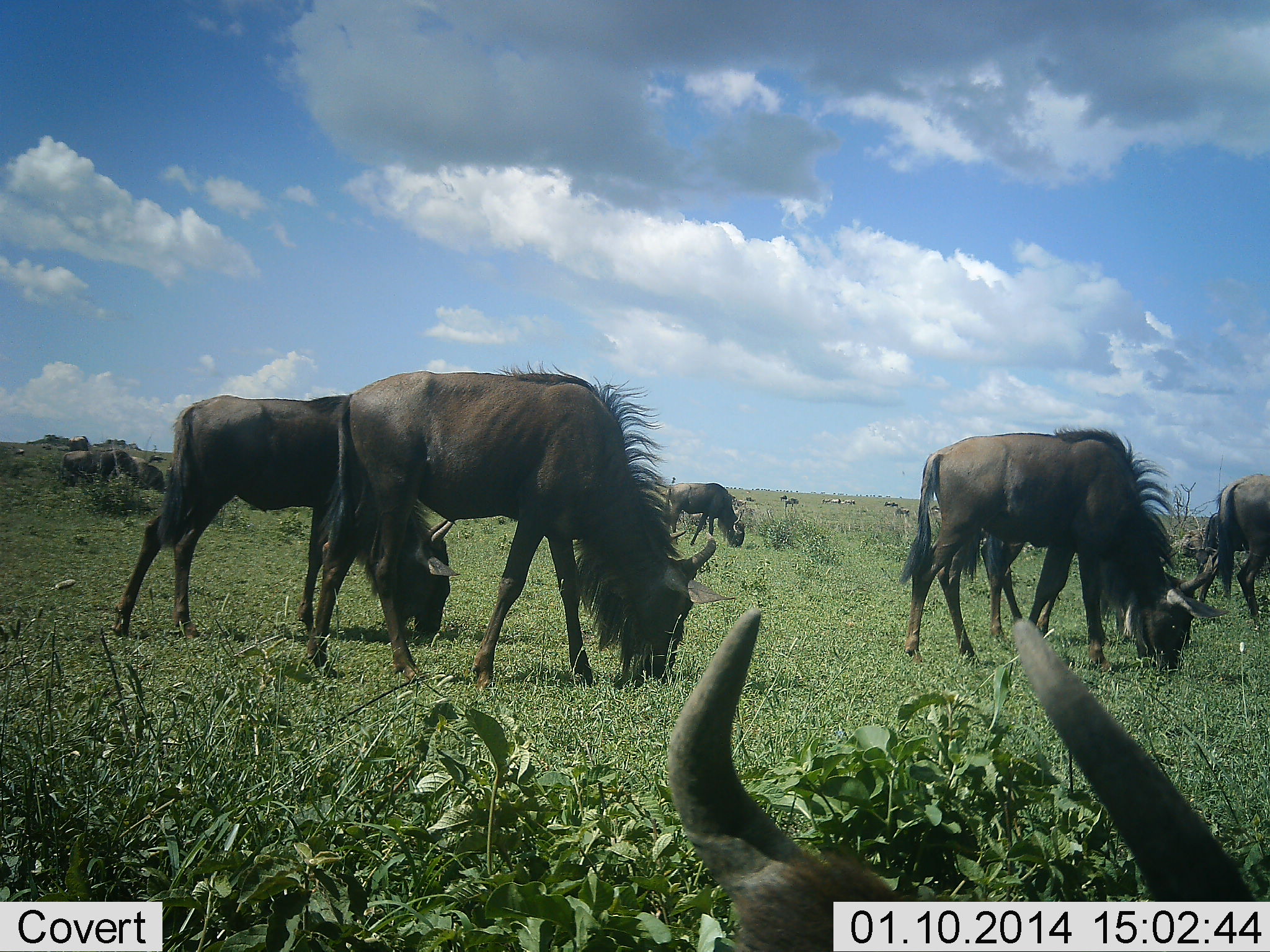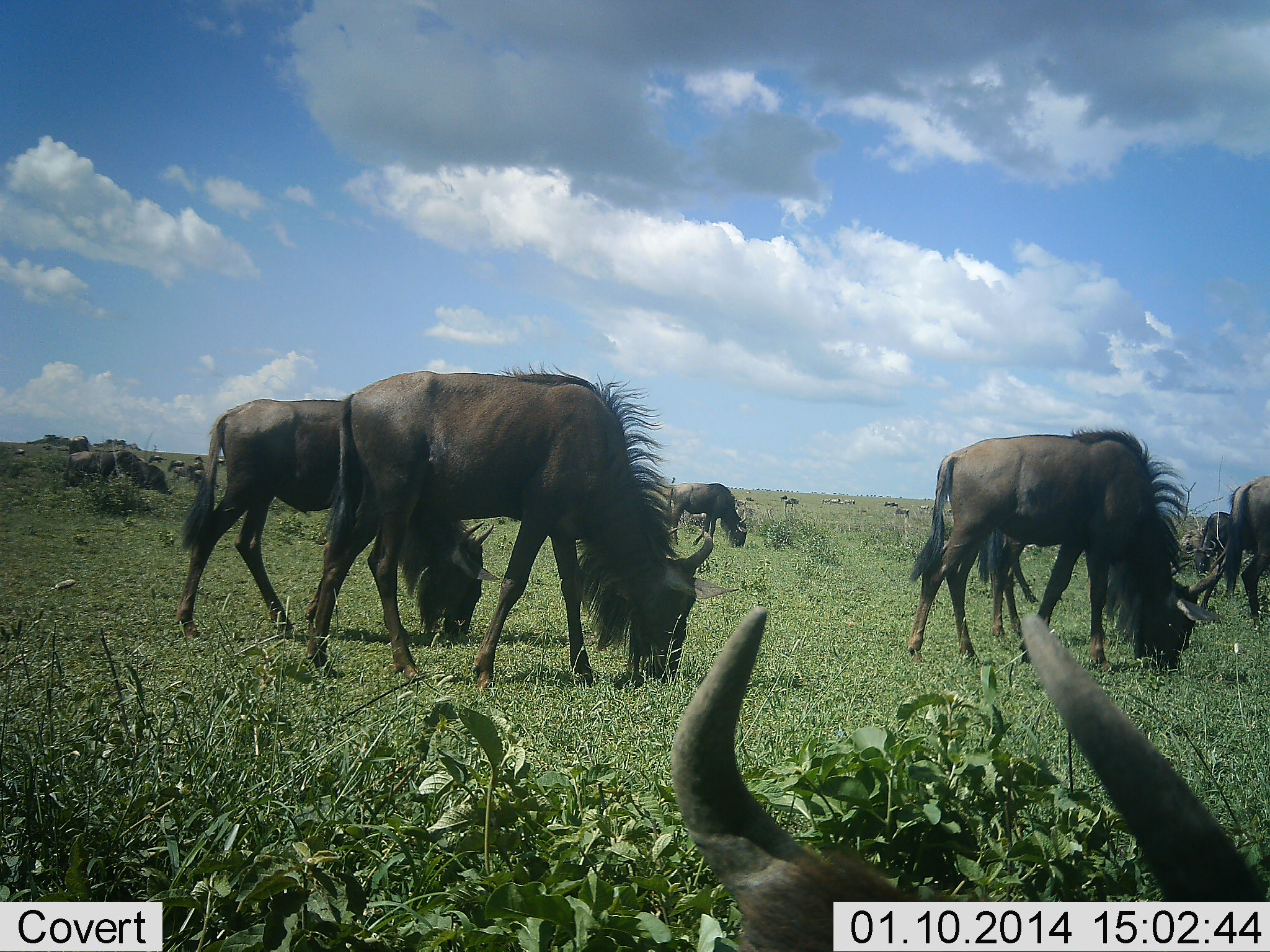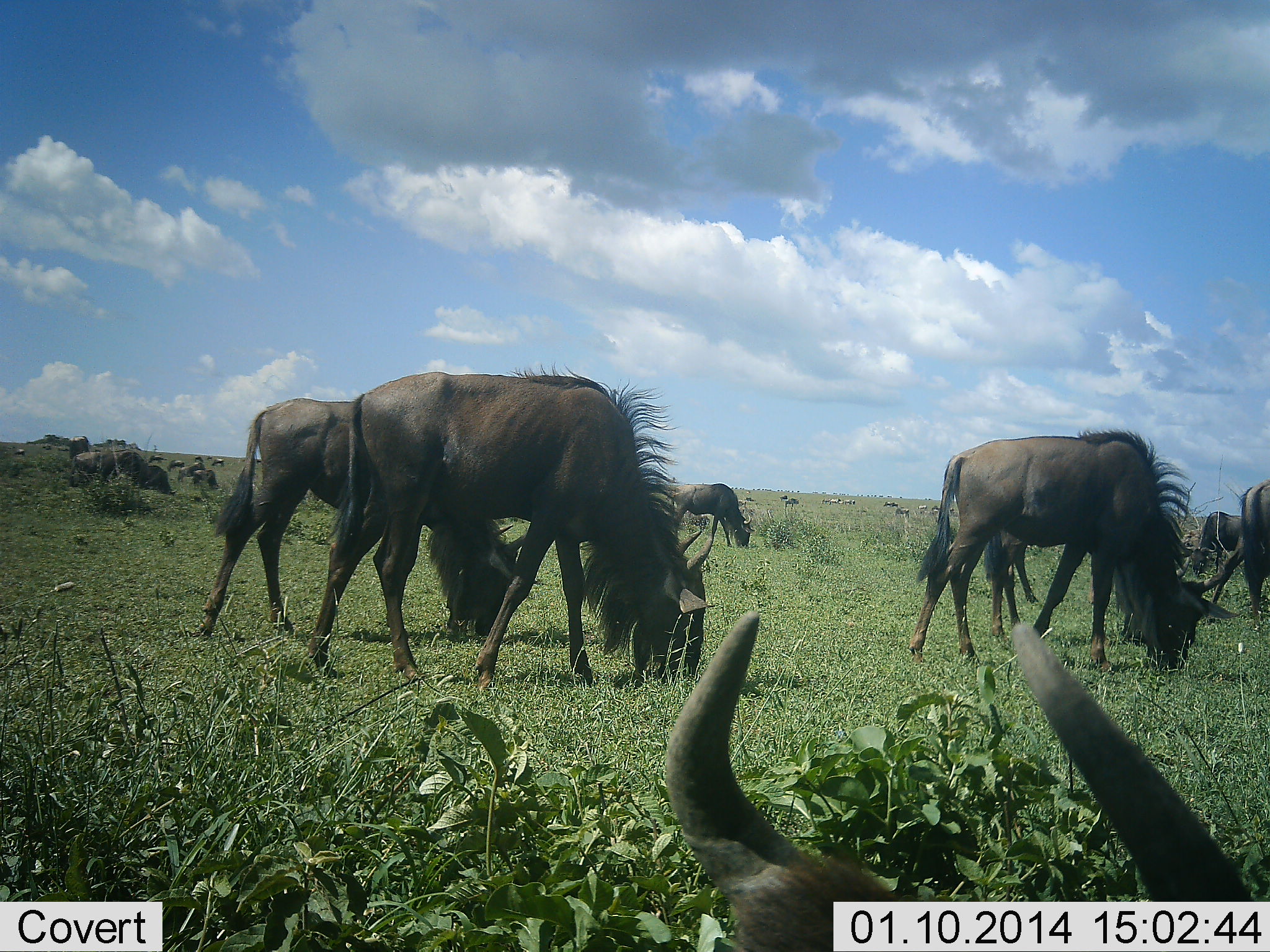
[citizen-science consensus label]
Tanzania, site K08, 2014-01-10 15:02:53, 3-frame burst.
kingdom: Animalia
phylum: Chordata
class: Mammalia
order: Artiodactyla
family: Bovidae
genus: Connochaetes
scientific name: Connochaetes taurinus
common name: blue wildebeest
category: wildebeest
Wildebeest (blue wildebeest) (Connochaetes taurinus), count 11-50. Behavior (volunteer vote fractions): standing 10%, resting 20%, moving 10%, interacting 0%. Young present (vote fraction): 0%. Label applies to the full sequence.